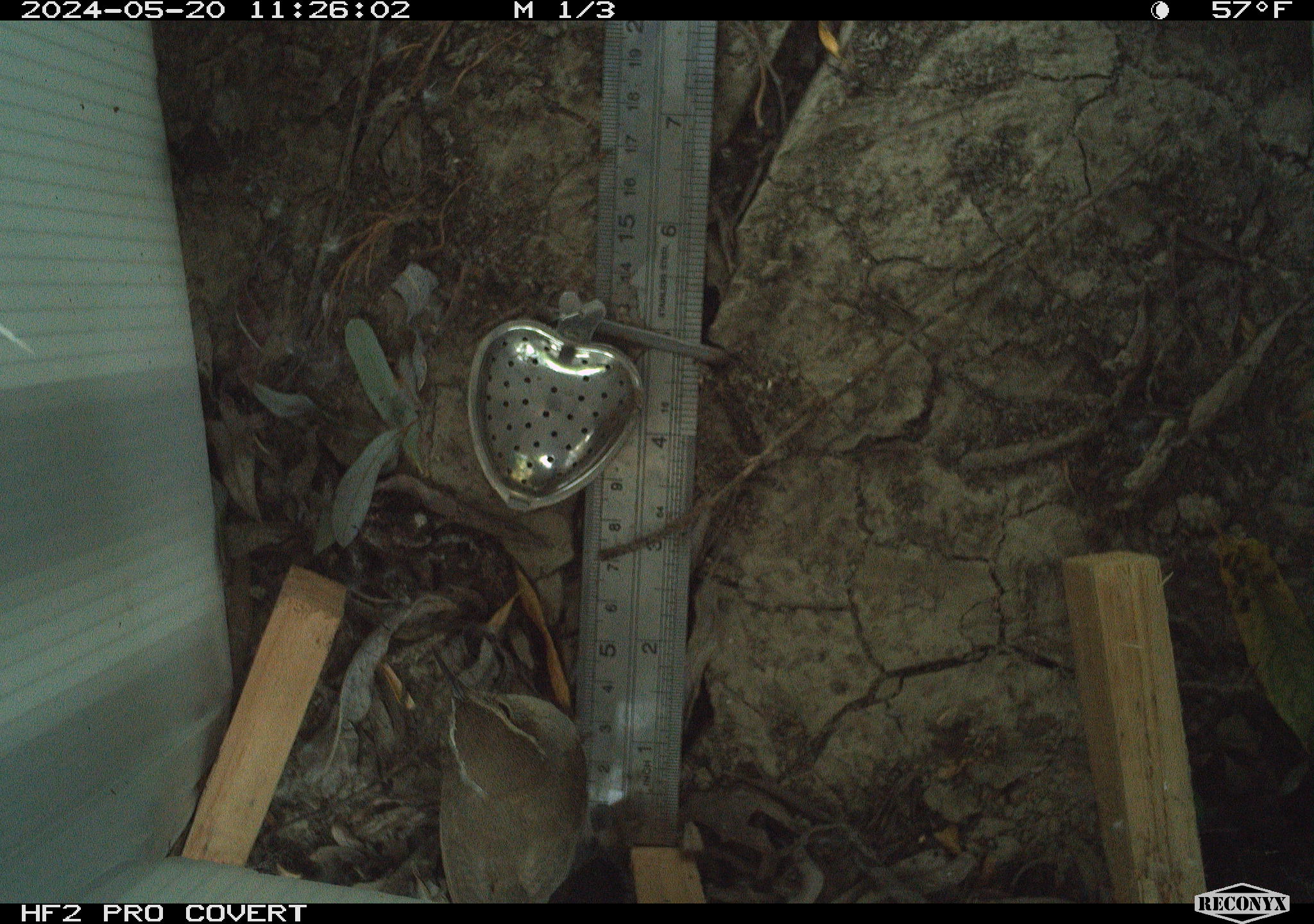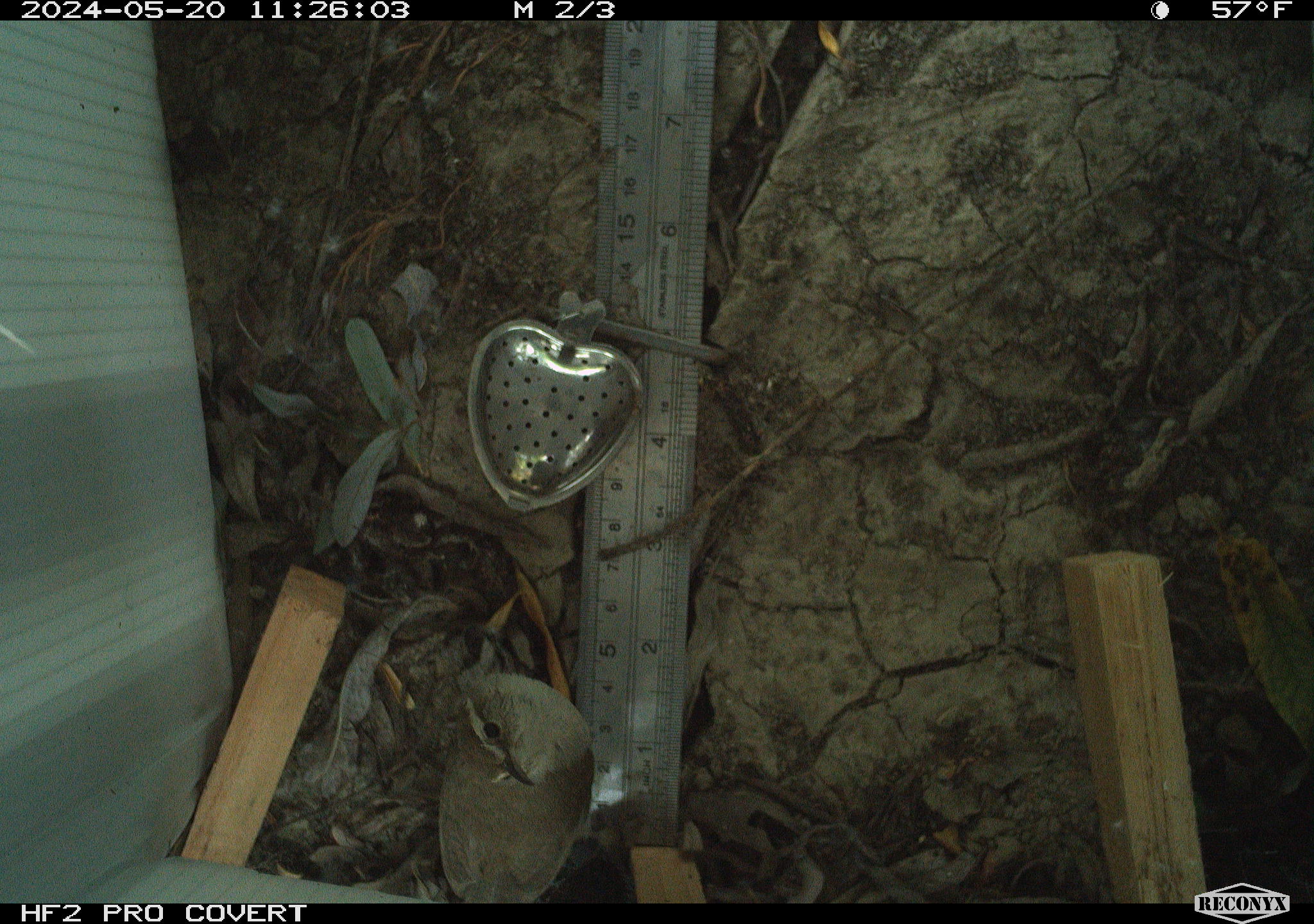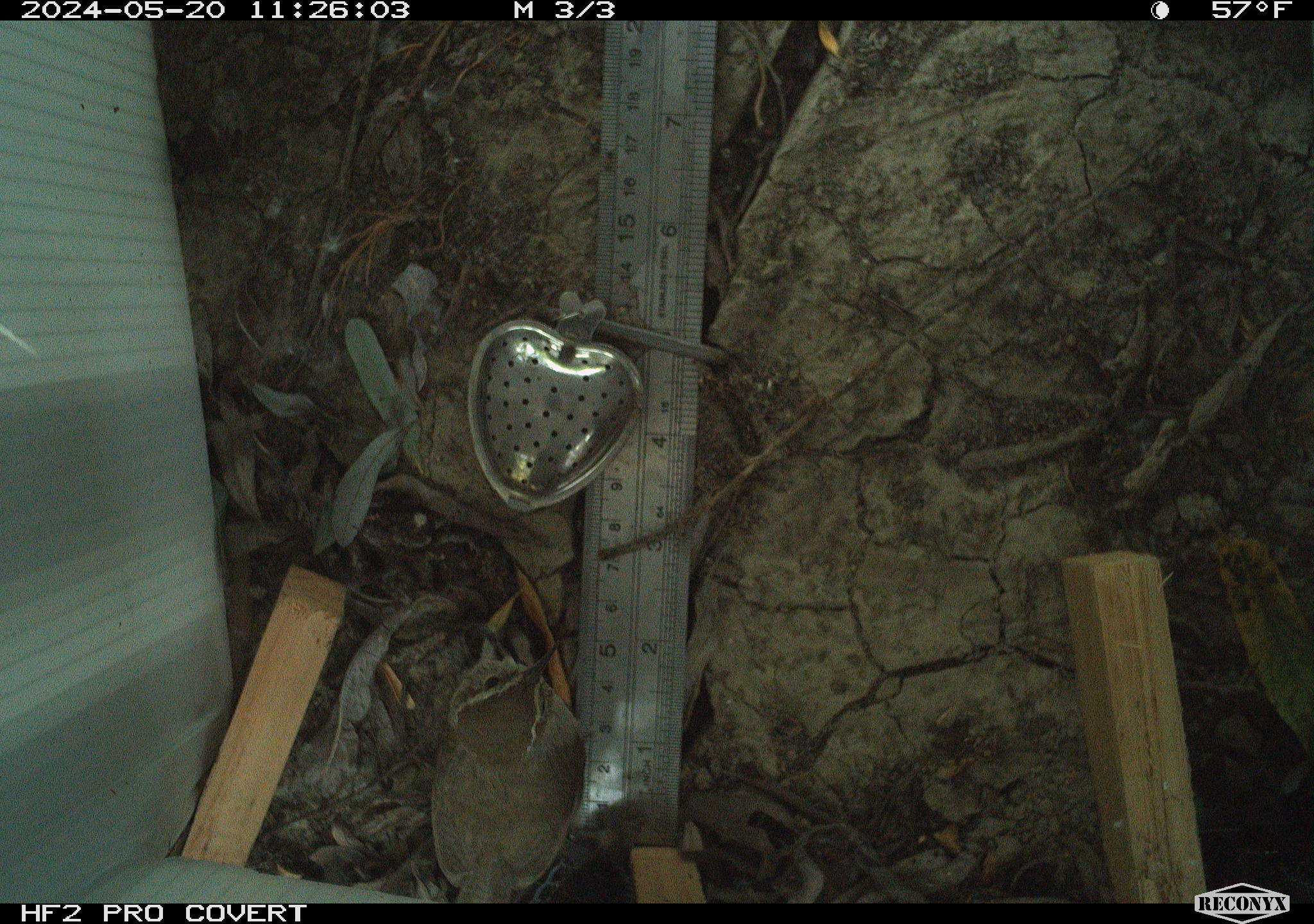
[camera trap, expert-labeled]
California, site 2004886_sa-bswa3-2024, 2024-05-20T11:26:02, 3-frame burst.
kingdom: Animalia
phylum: Chordata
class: Aves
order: Passeriformes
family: Troglodytidae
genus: Thryomanes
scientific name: Thryomanes bewickii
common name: bewick's wren